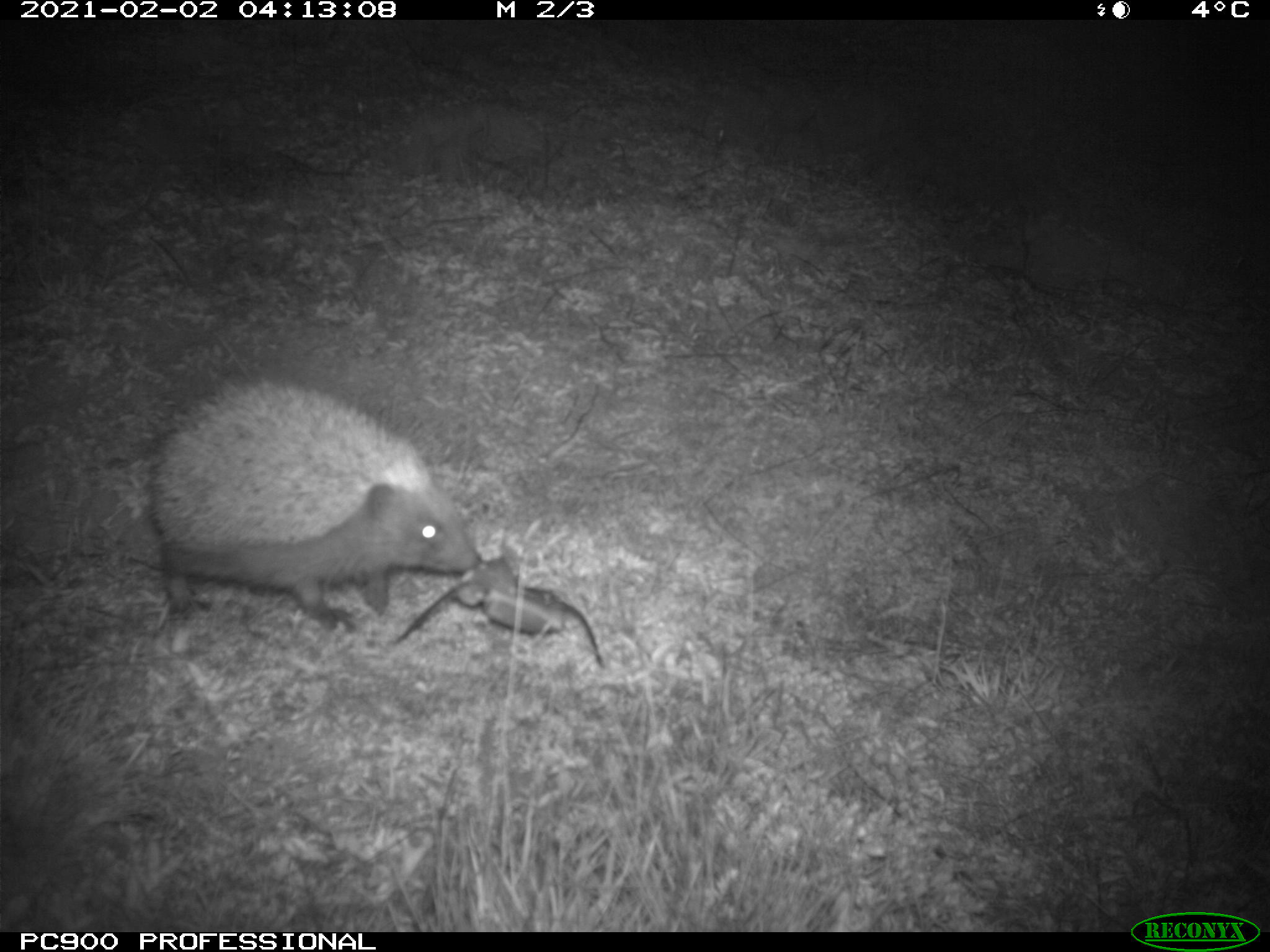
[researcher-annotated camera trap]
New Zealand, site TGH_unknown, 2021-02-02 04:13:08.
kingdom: Animalia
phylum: Chordata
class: Mammalia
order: Eulipotyphla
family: Erinaceidae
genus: Erinaceus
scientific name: Erinaceus europaeus europaeus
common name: european hedgehog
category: hedgehog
Hedgehog (european hedgehog) (Erinaceus europaeus europaeus).